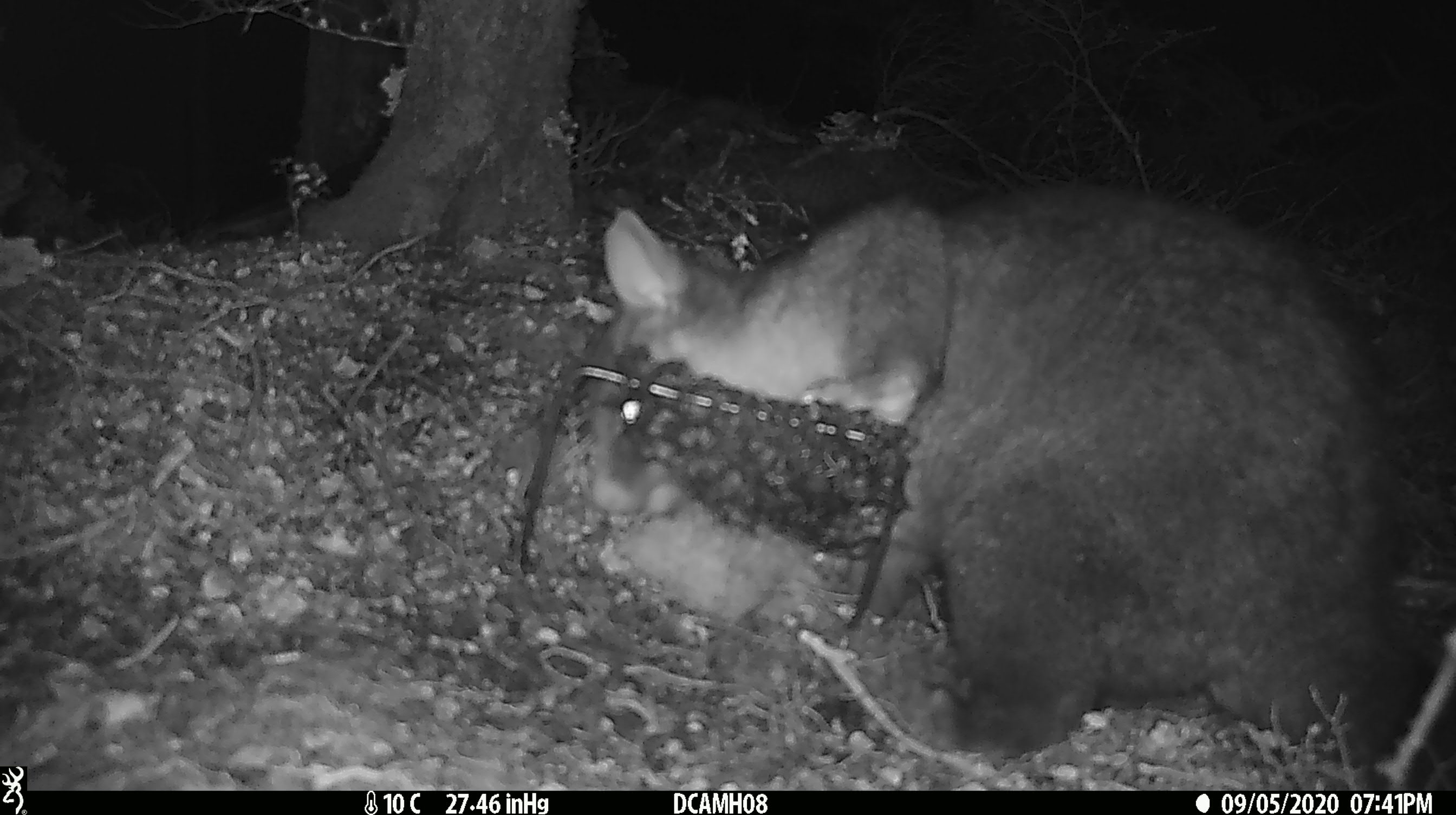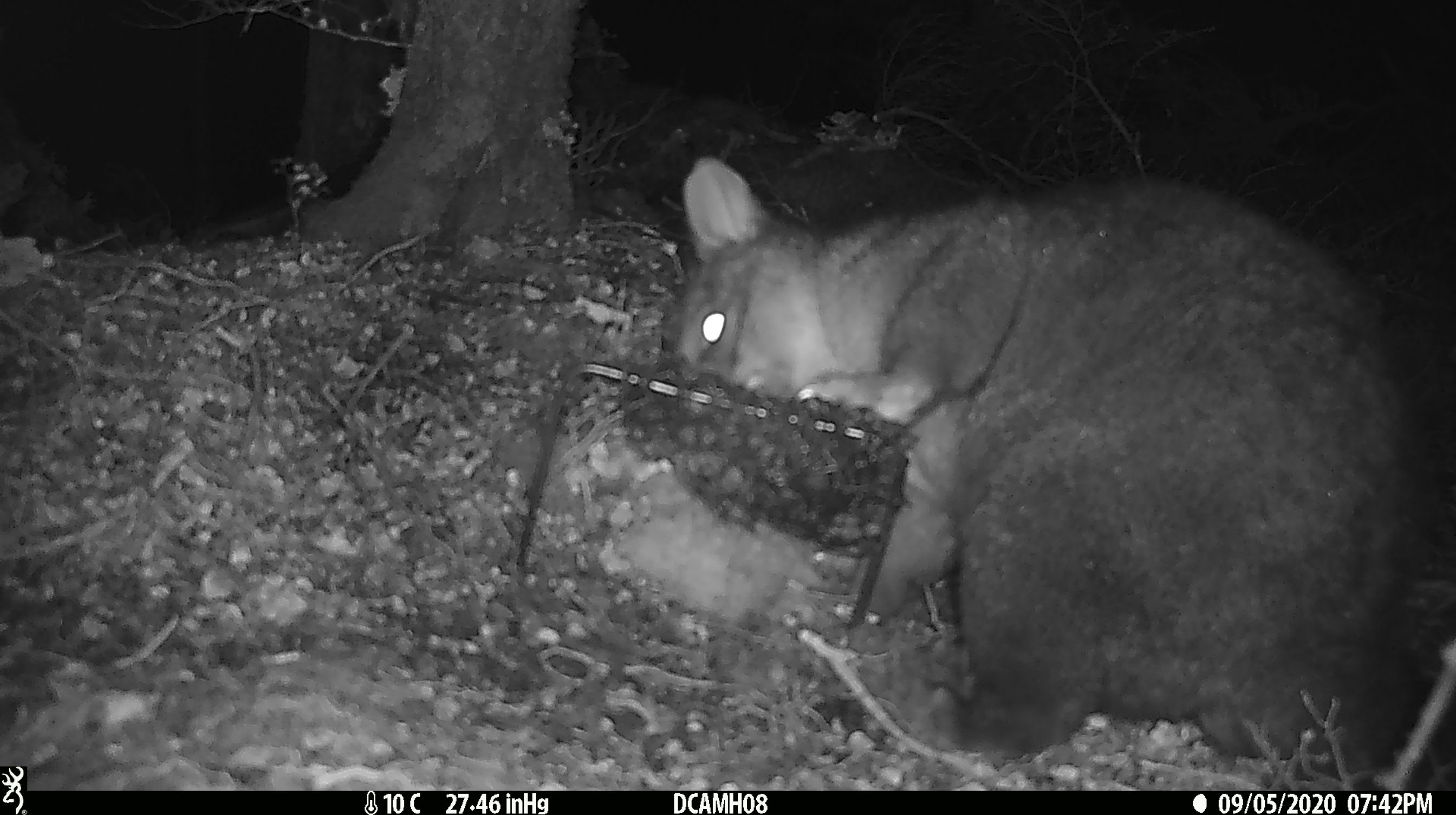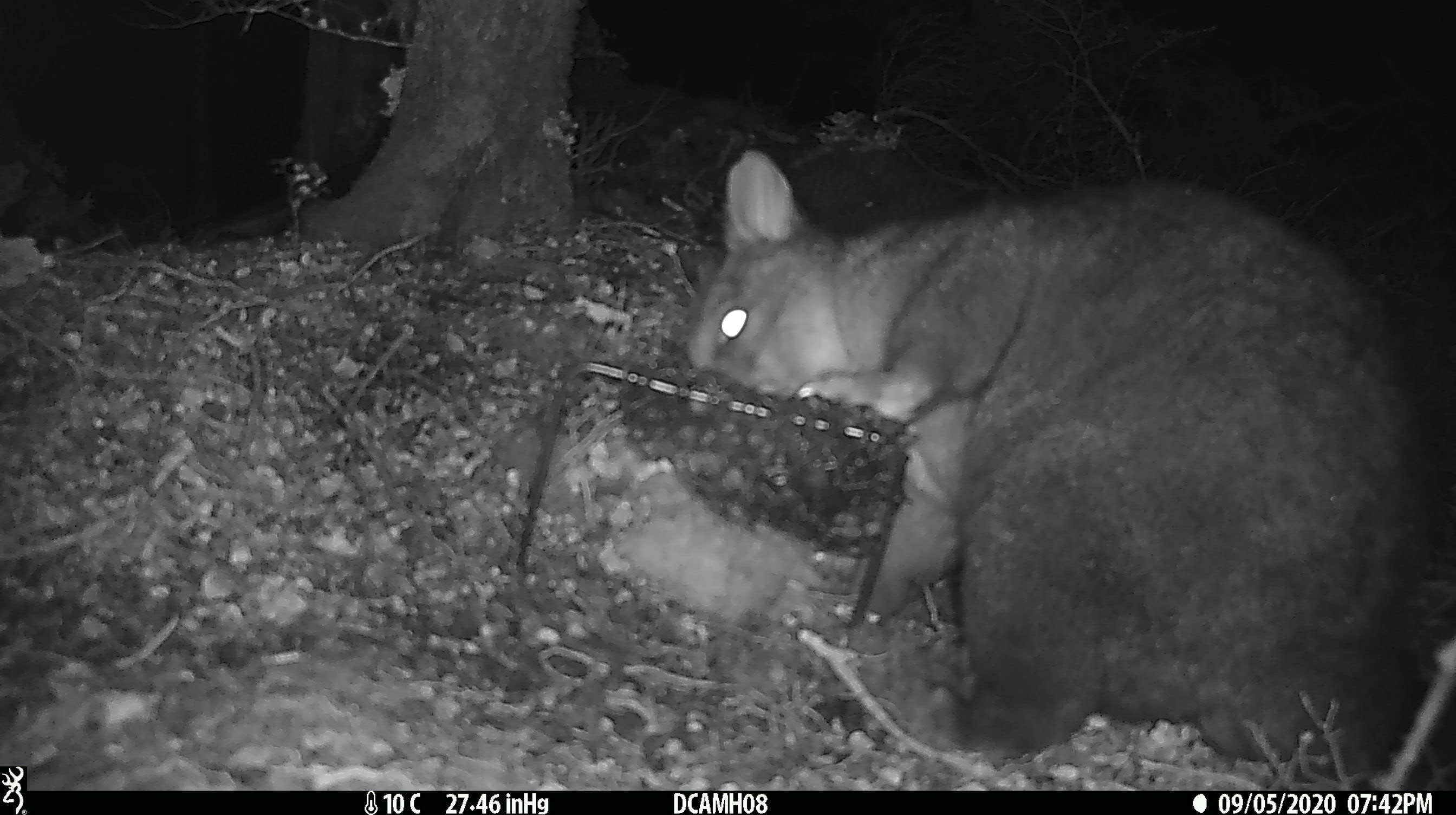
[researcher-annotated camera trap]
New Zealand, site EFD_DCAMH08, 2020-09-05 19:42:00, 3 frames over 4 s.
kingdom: Animalia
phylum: Chordata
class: Mammalia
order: Diprotodontia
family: Phalangeridae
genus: Trichosurus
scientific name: Trichosurus vulpecula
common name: common brushtail possum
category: possum